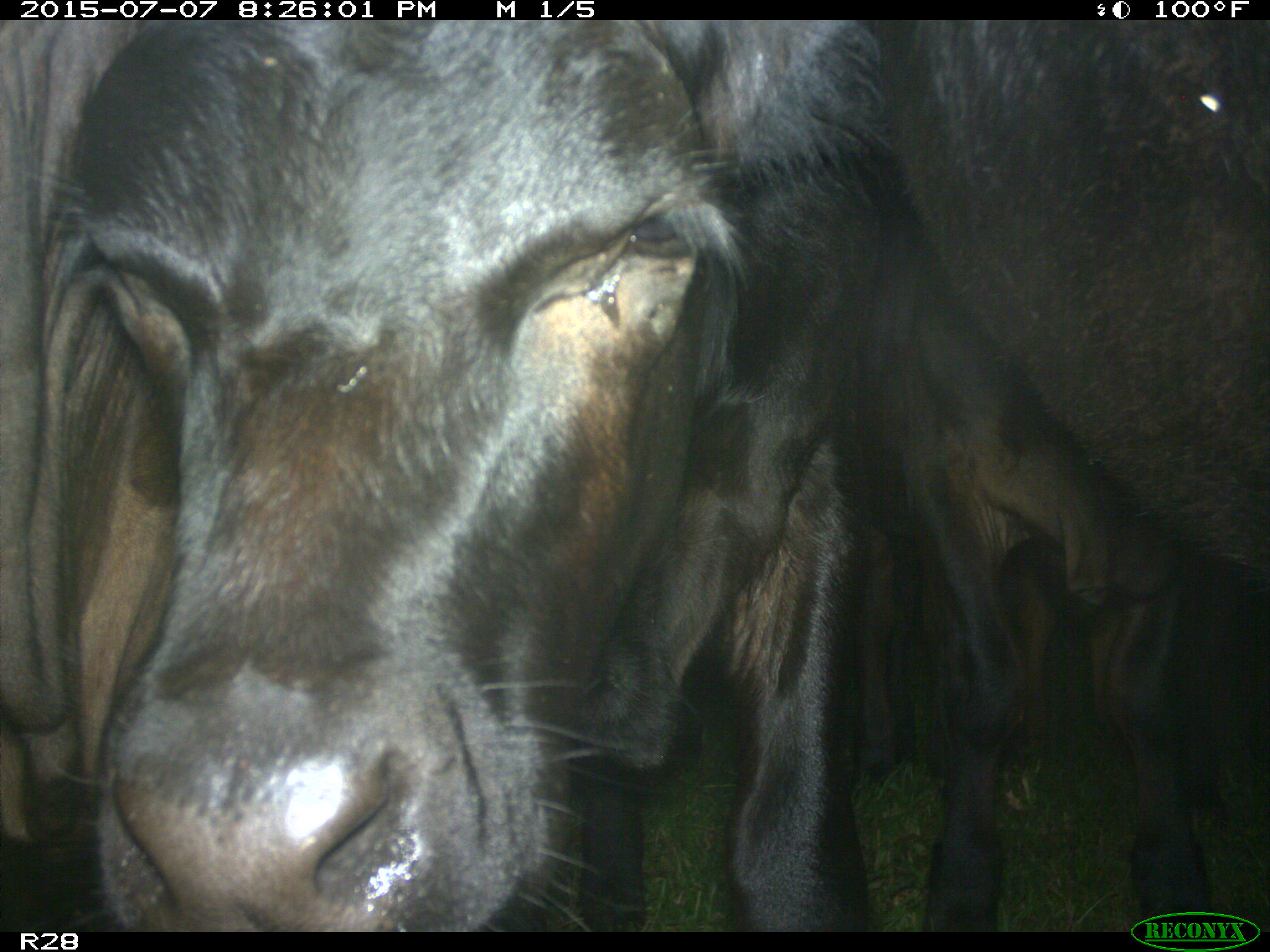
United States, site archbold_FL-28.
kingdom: Animalia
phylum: Chordata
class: Mammalia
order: Artiodactyla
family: Bovidae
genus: Bos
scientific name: Bos taurus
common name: domestic cow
Bos taurus (domestic cow).